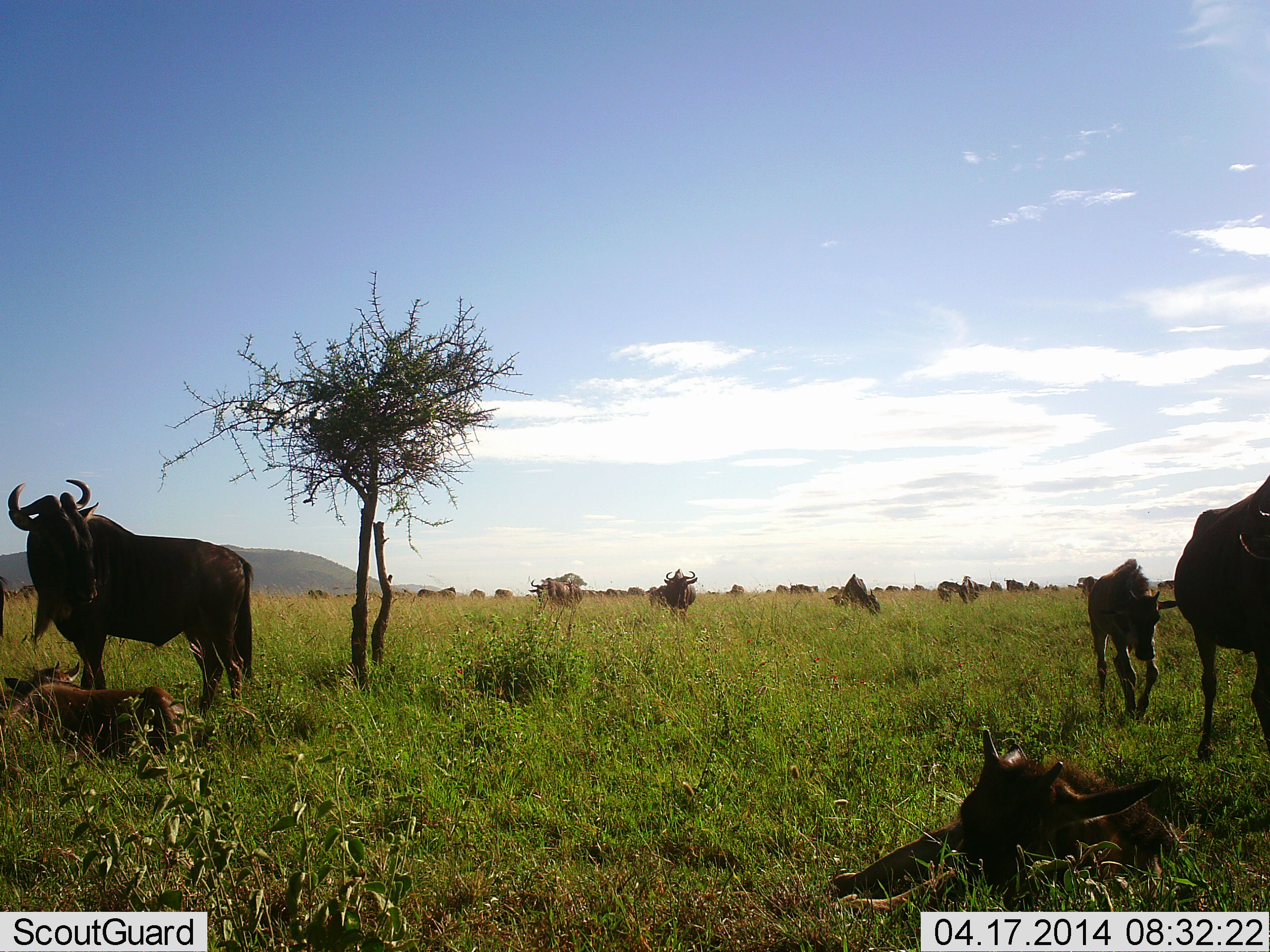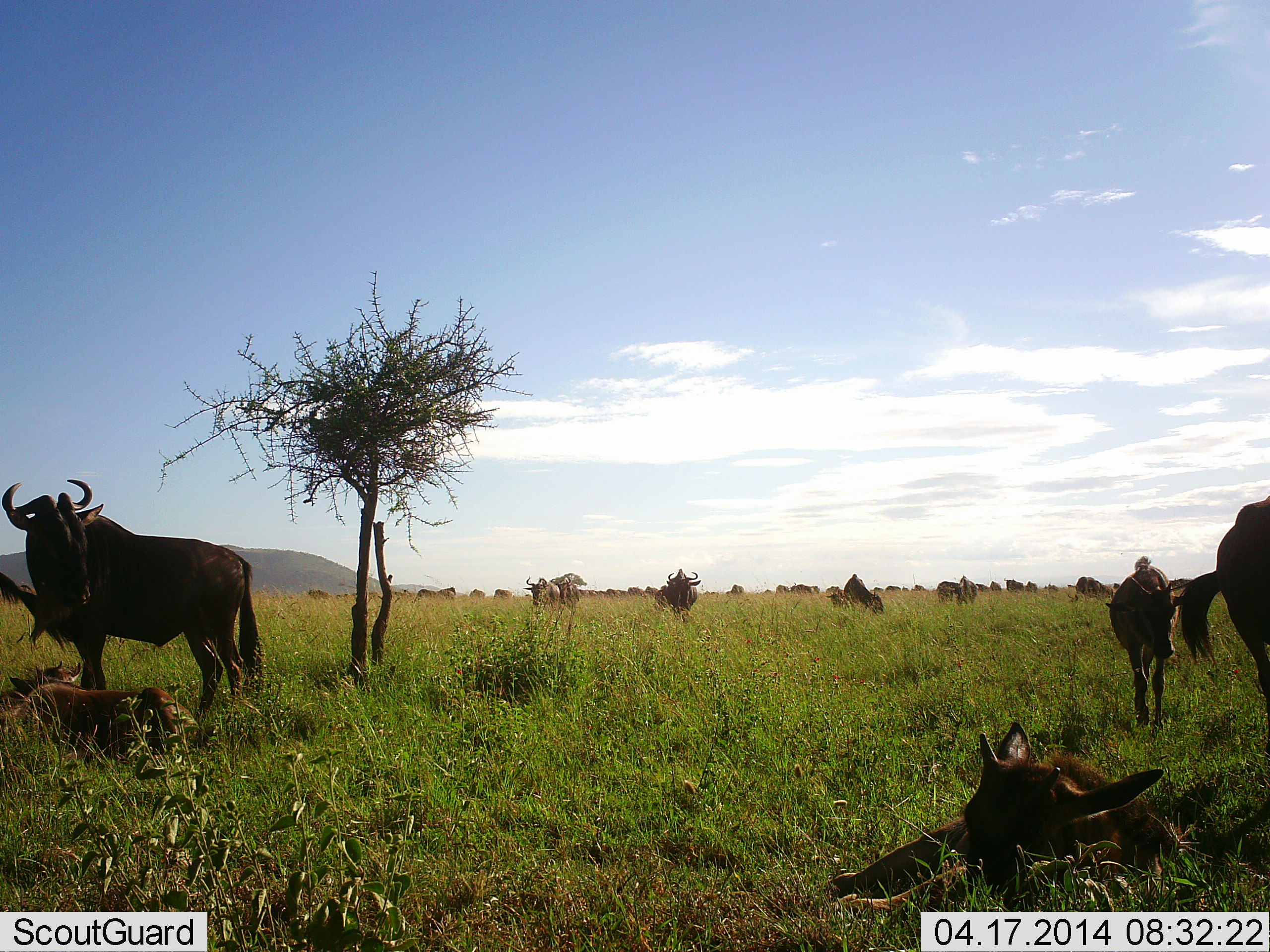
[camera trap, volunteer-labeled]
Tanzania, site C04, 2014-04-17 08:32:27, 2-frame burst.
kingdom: Animalia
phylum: Chordata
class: Mammalia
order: Artiodactyla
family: Bovidae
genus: Connochaetes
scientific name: Connochaetes taurinus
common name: blue wildebeest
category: wildebeest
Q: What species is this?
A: Wildebeest (blue wildebeest) (Connochaetes taurinus).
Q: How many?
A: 11-50.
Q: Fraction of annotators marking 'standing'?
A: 100%.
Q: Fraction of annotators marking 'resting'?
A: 90%.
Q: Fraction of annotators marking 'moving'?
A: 40%.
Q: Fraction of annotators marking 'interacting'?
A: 0%.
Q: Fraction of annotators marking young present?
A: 50%.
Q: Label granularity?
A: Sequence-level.